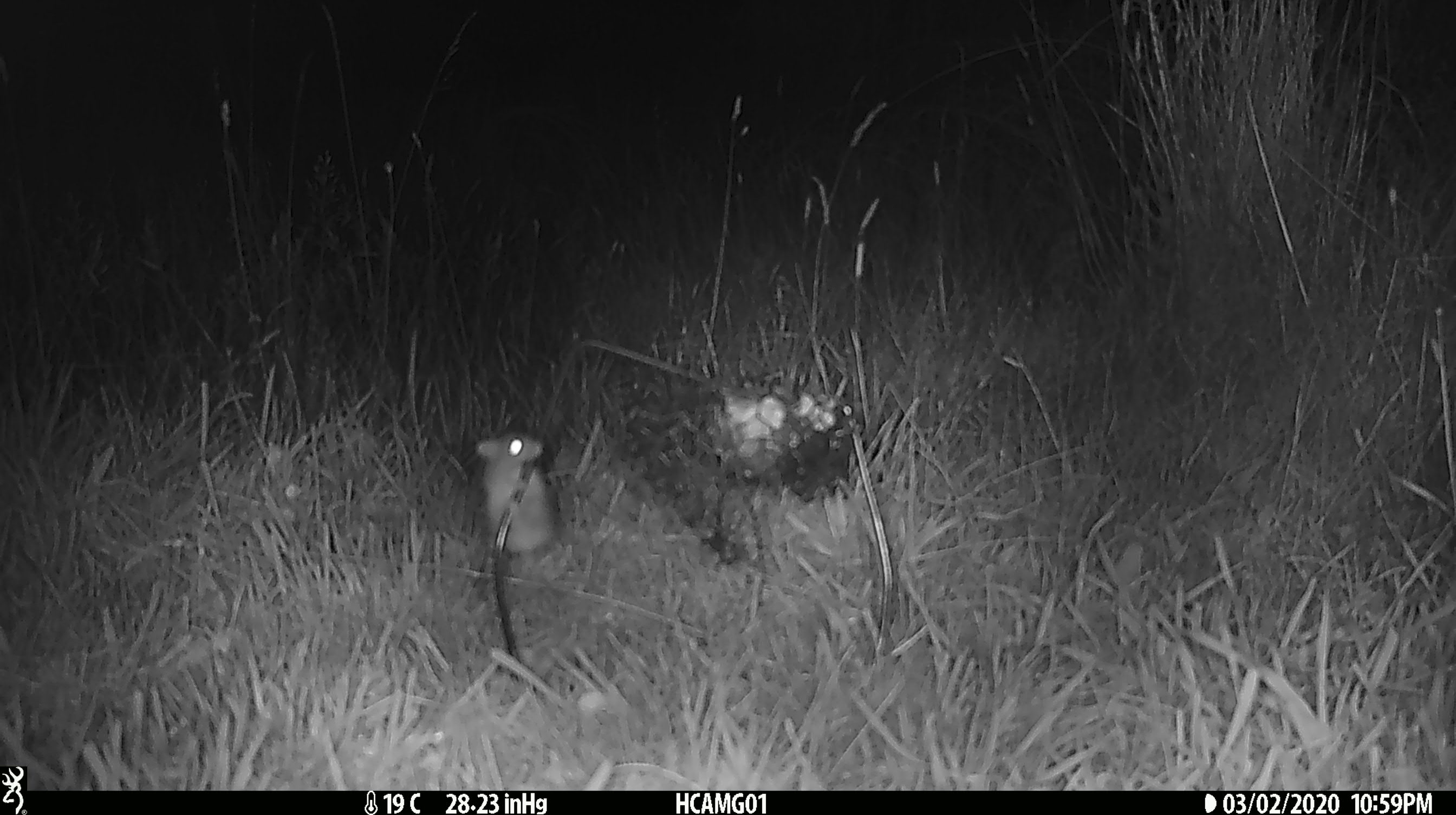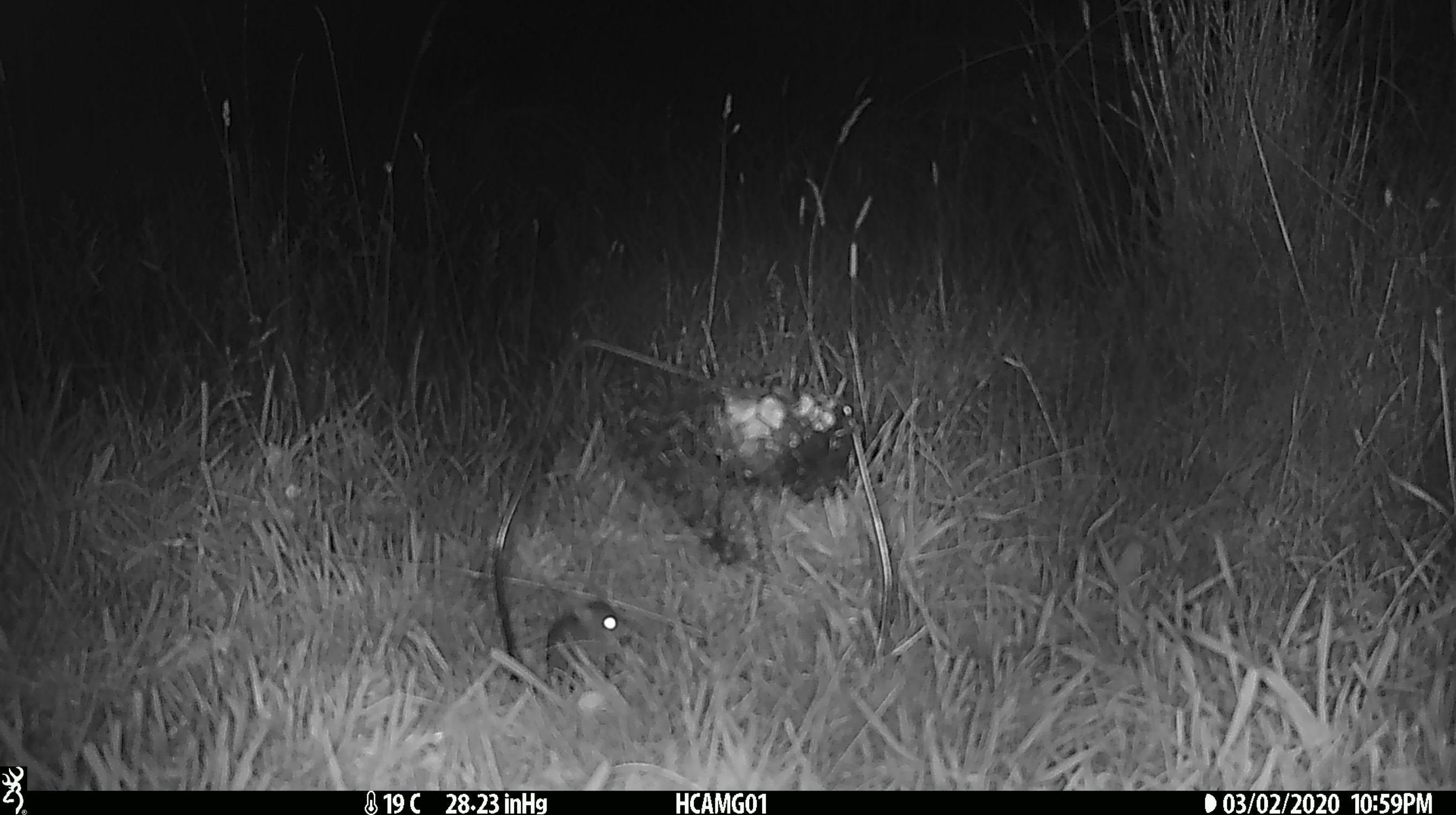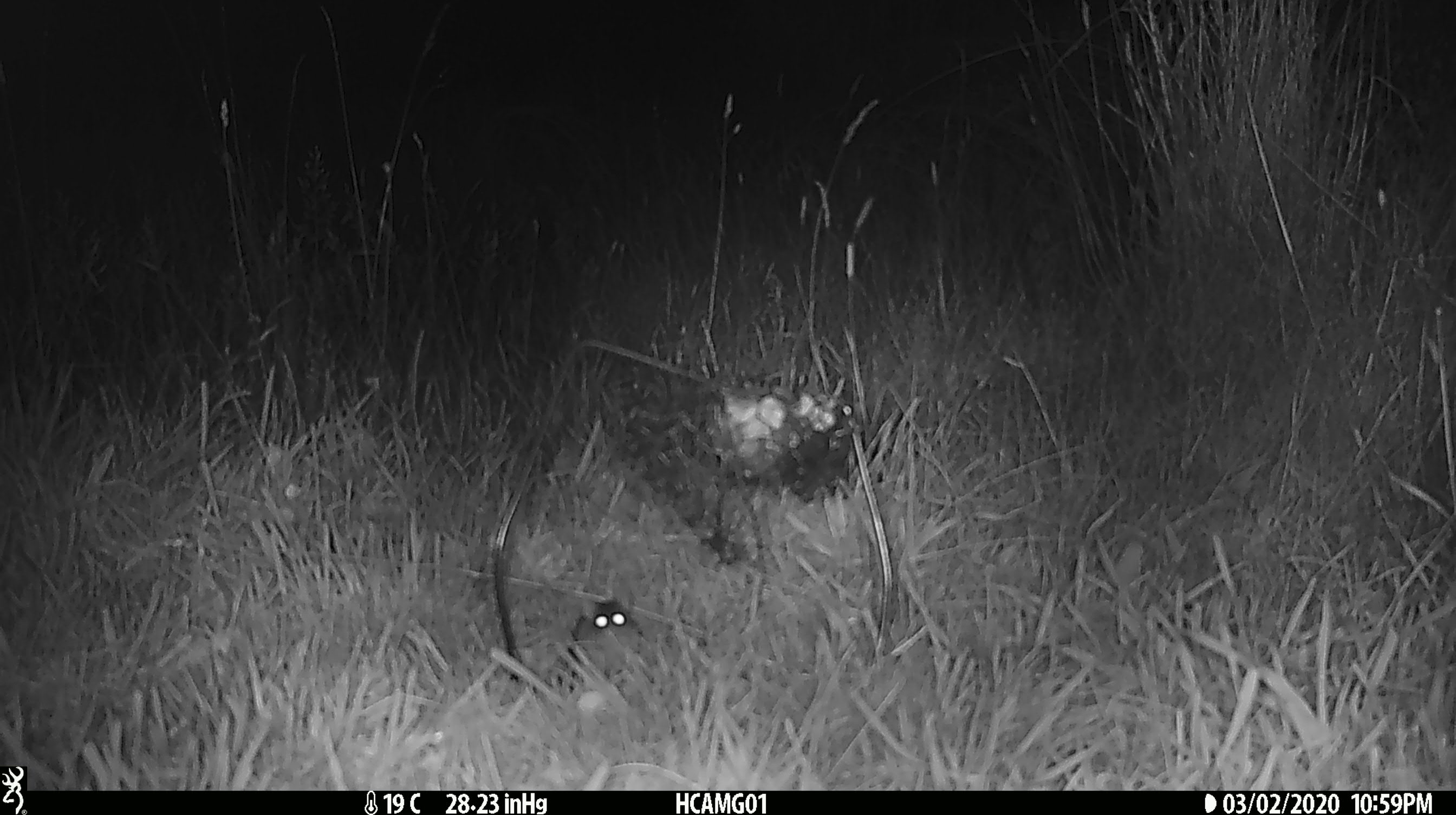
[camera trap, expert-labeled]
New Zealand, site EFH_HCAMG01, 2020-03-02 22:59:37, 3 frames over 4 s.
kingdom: Animalia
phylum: Chordata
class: Mammalia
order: Rodentia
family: Muridae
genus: Mus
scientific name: Mus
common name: mouse